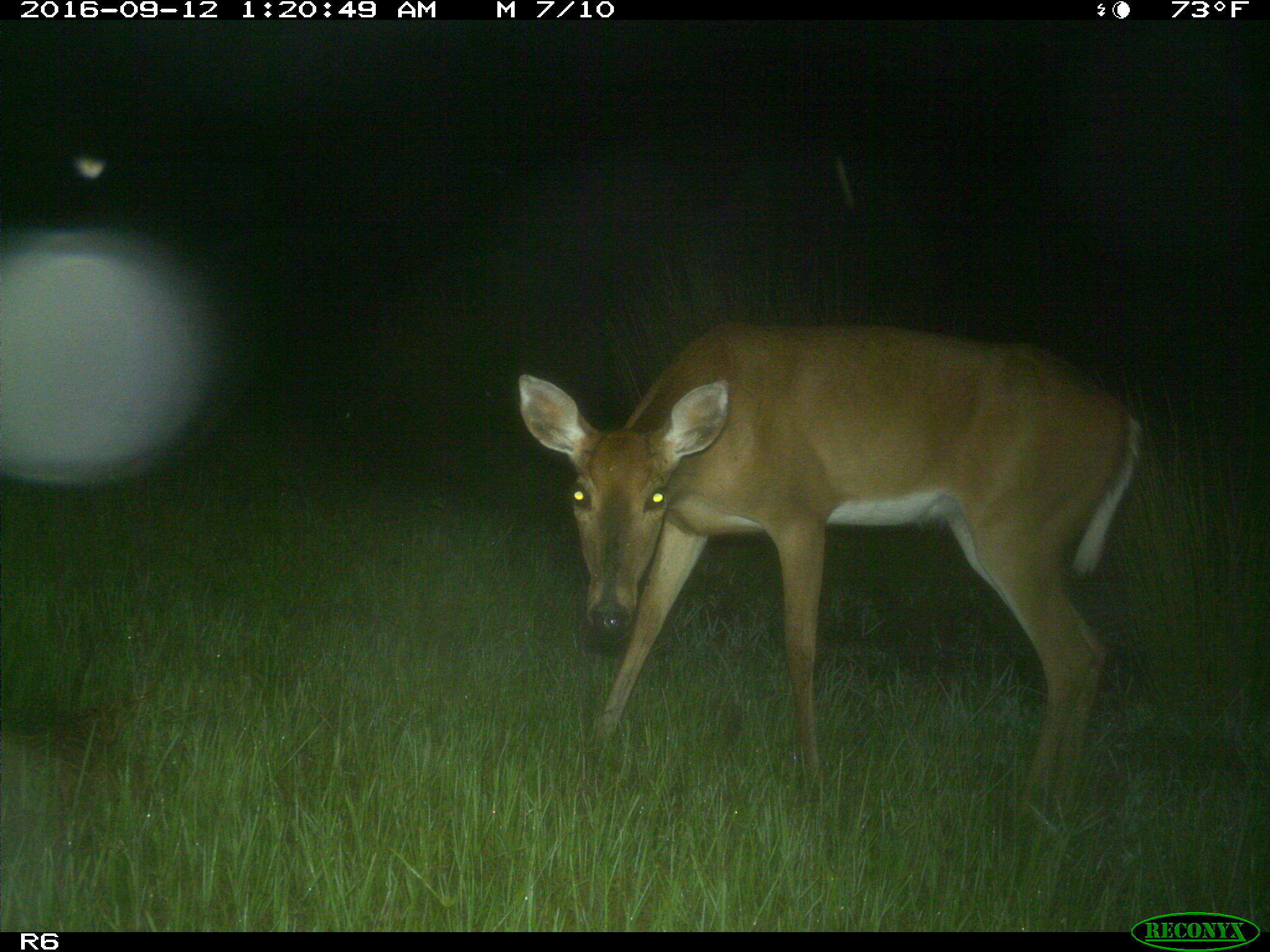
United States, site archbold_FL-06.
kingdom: Animalia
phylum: Chordata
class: Mammalia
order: Artiodactyla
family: Cervidae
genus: Odocoileus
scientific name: Odocoileus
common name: deer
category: unidentified deer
Unidentified deer (deer) (Odocoileus).